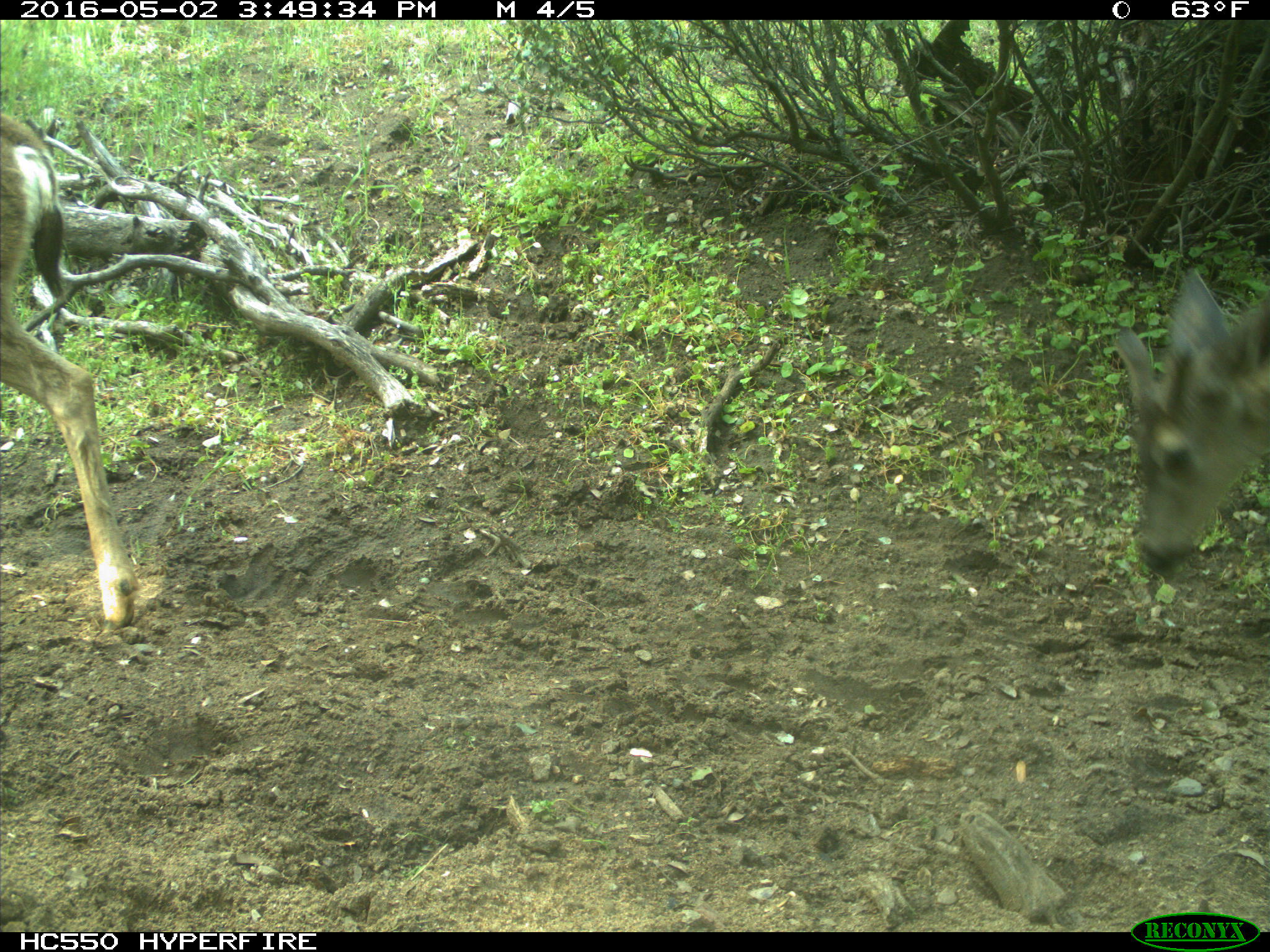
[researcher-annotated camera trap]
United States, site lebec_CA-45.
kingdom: Animalia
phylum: Chordata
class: Mammalia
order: Artiodactyla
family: Cervidae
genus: Odocoileus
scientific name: Odocoileus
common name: deer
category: unidentified deer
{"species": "unidentified deer (deer) (Odocoileus)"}